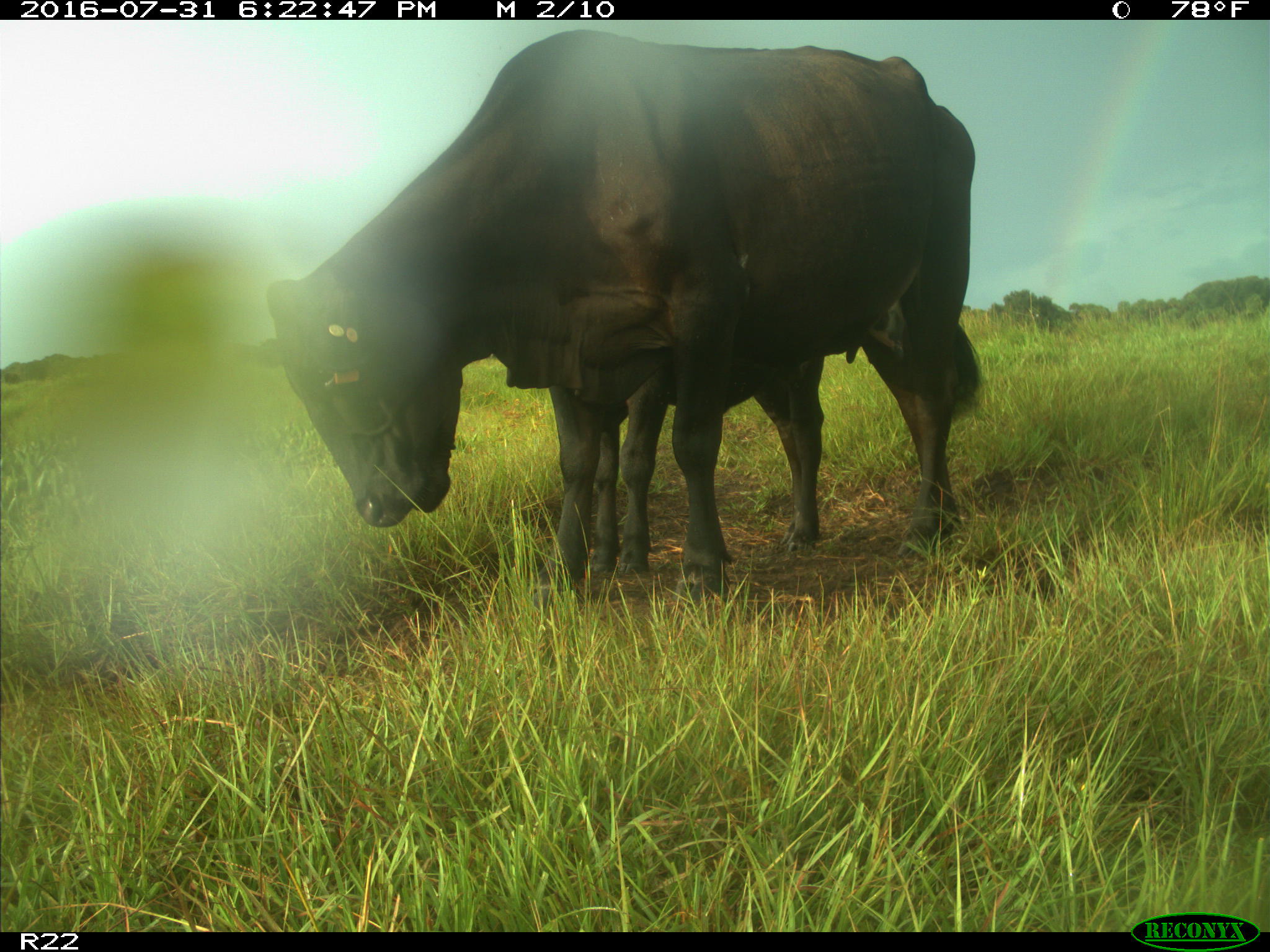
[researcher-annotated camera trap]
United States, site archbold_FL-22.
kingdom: Animalia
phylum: Chordata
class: Mammalia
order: Artiodactyla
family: Bovidae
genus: Bos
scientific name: Bos taurus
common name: domestic cow